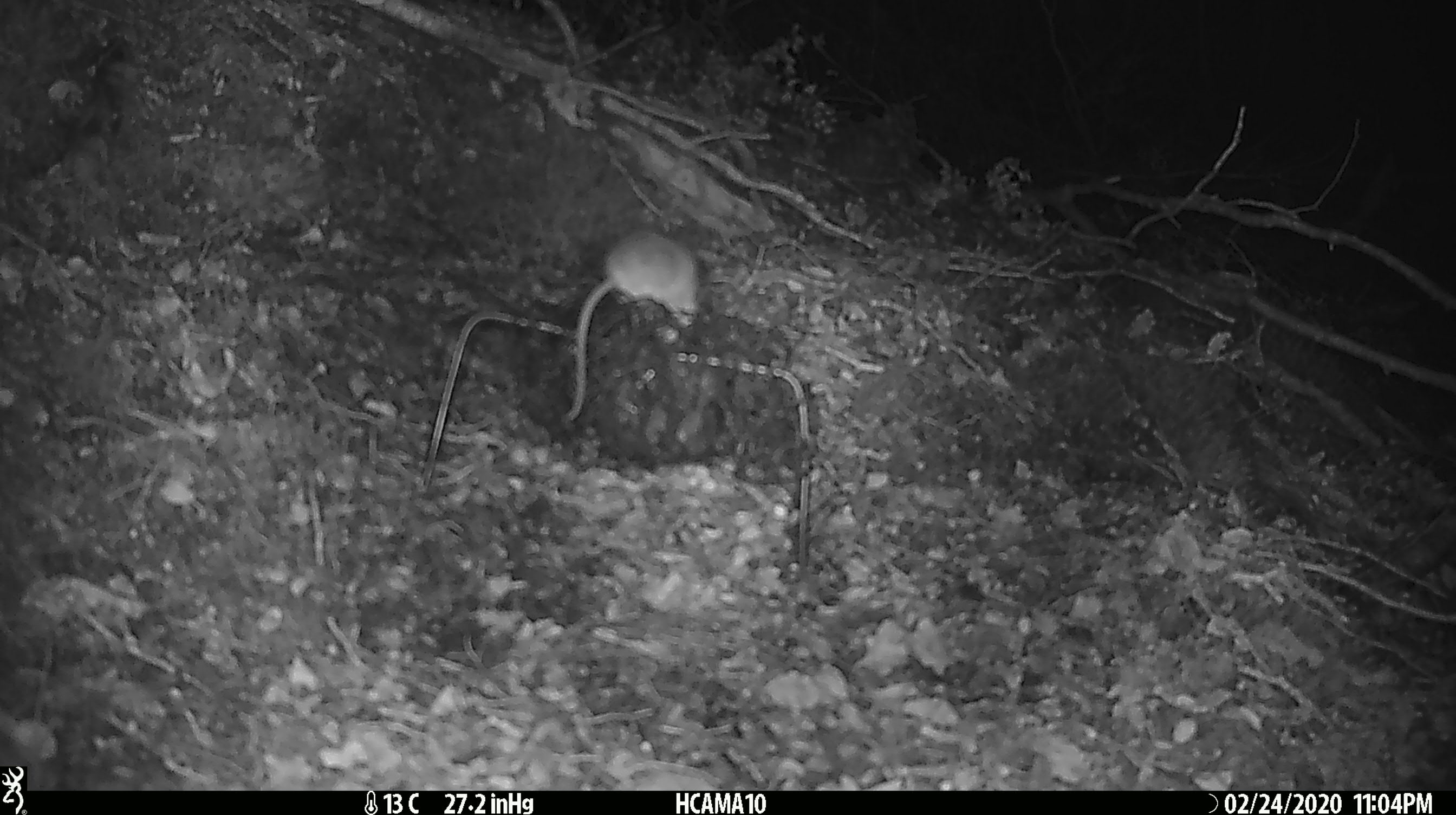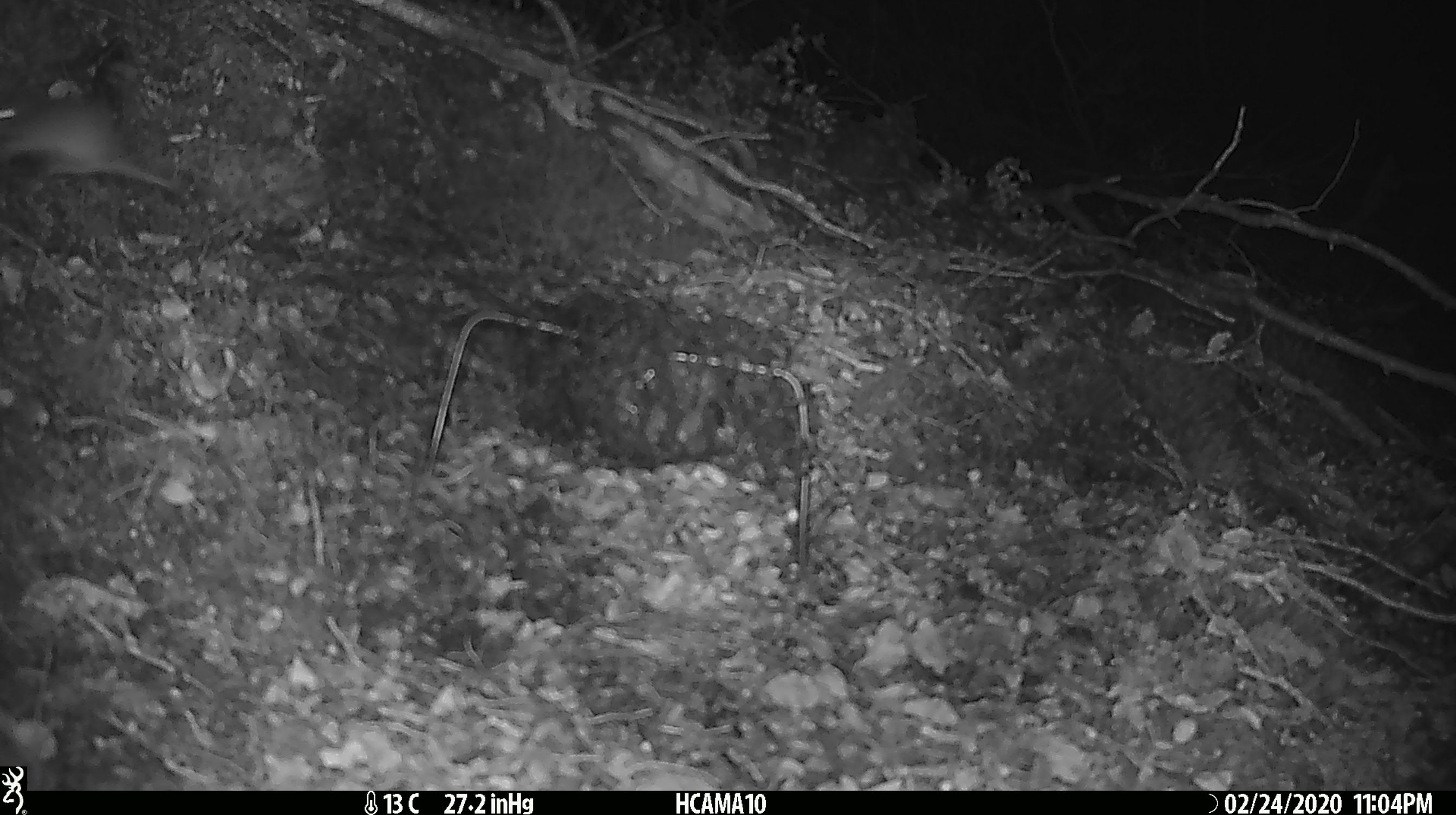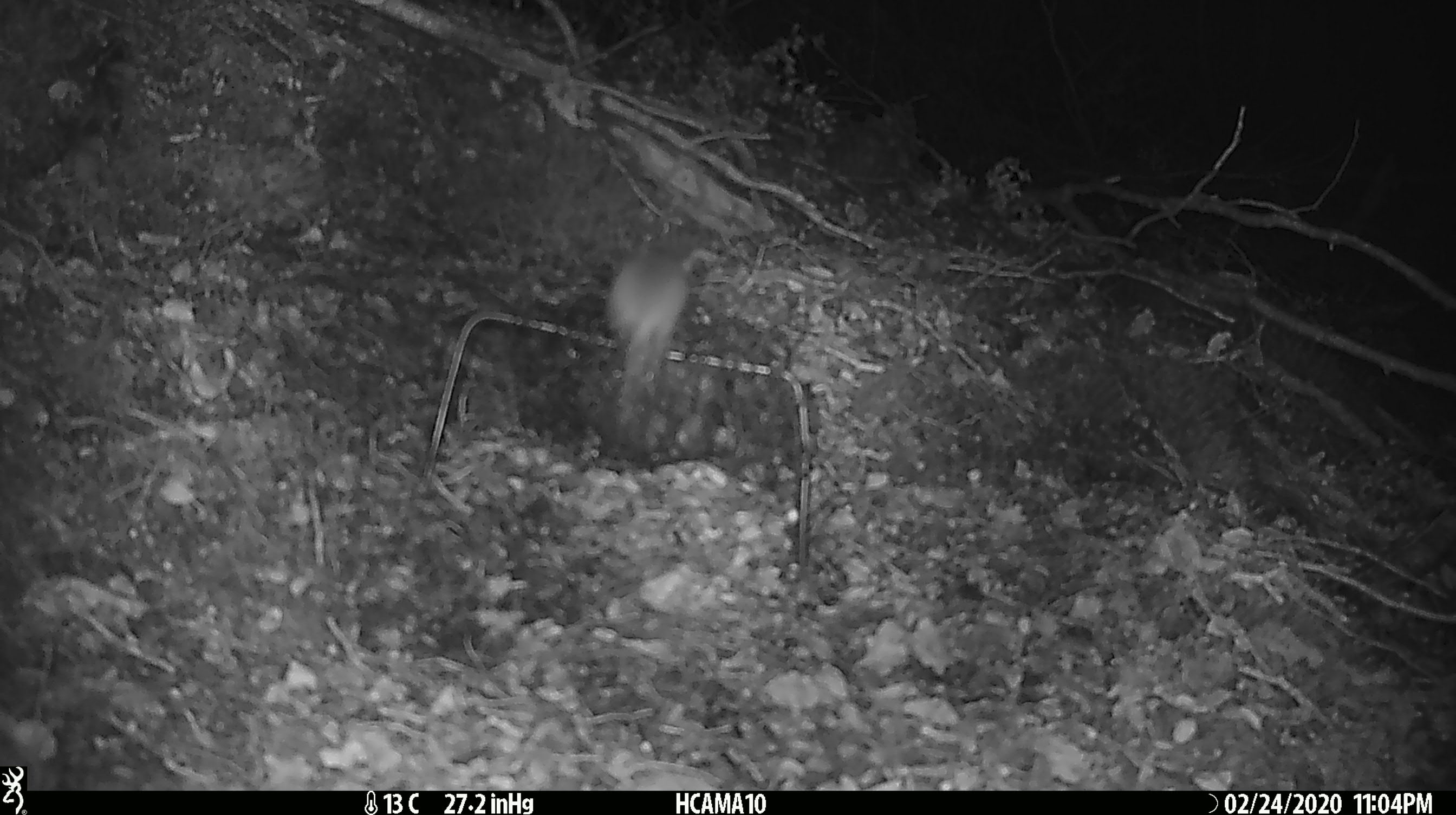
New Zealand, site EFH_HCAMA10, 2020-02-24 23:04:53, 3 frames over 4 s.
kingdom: Animalia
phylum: Chordata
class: Mammalia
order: Rodentia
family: Muridae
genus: Mus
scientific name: Mus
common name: mouse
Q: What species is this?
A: Mouse (Mus).